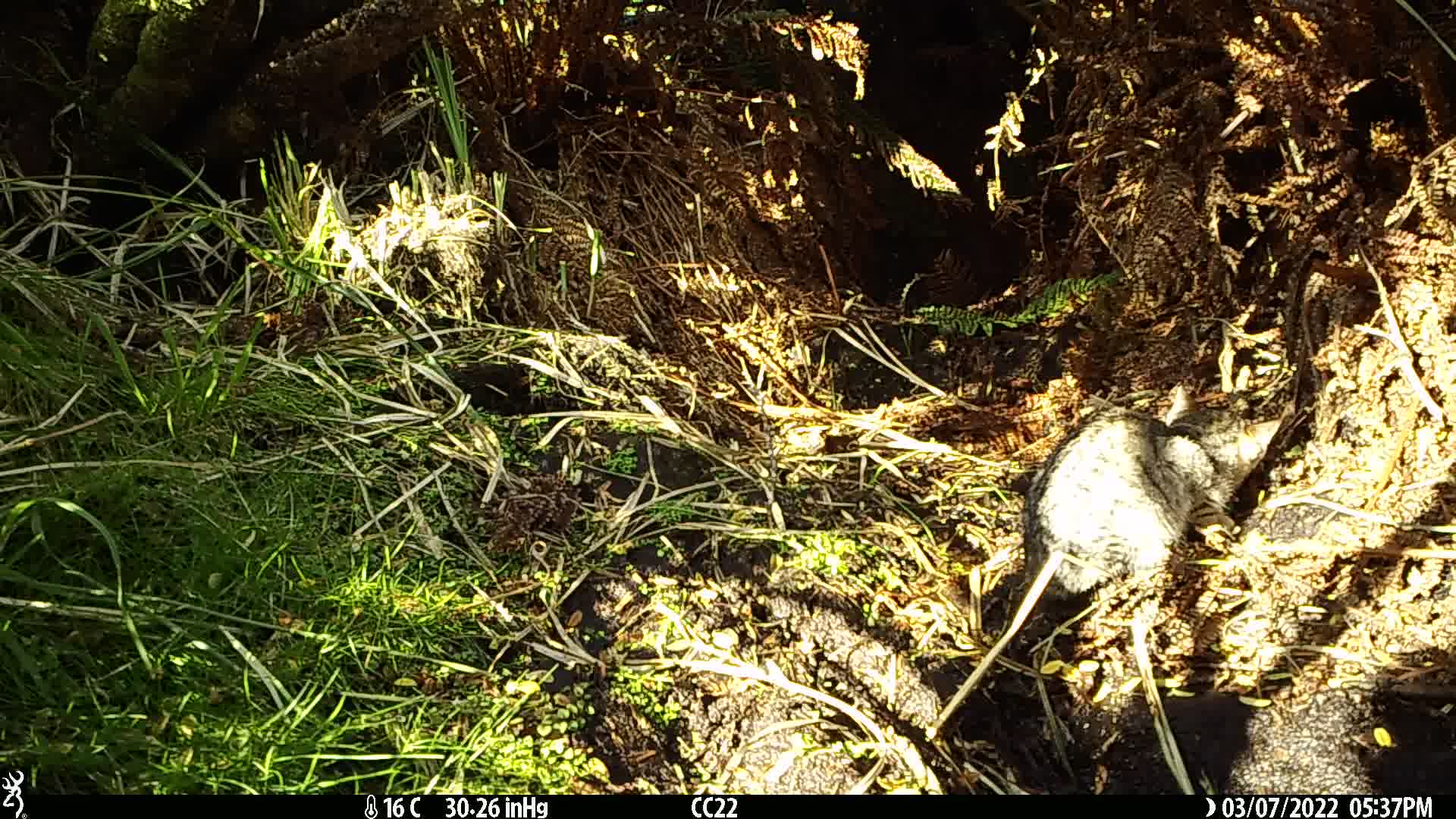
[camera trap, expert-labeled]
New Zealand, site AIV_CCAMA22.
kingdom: Animalia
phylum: Chordata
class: Mammalia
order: Carnivora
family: Felidae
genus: Felis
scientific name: Felis catus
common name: domestic cat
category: cat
Cat (domestic cat) (Felis catus).